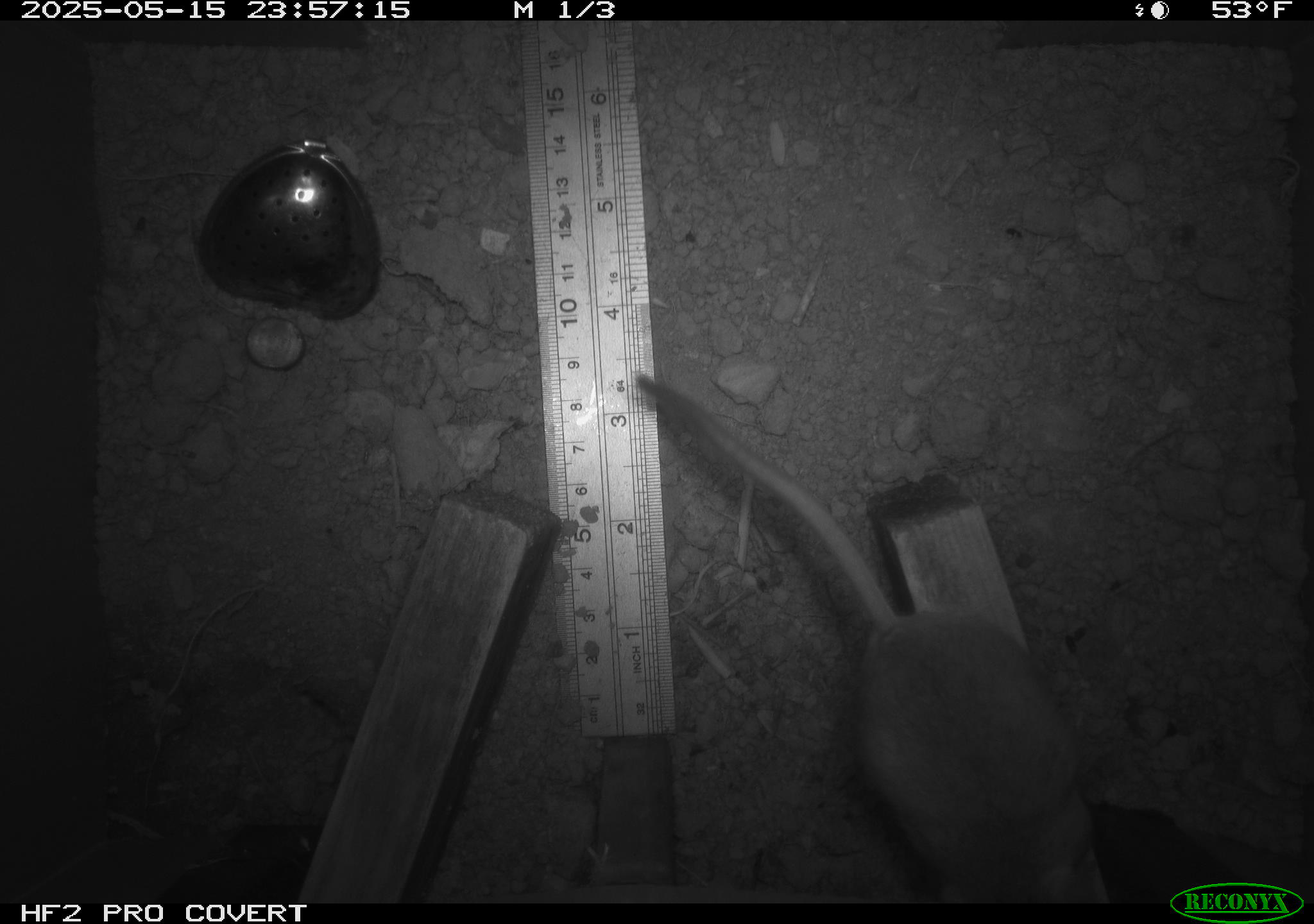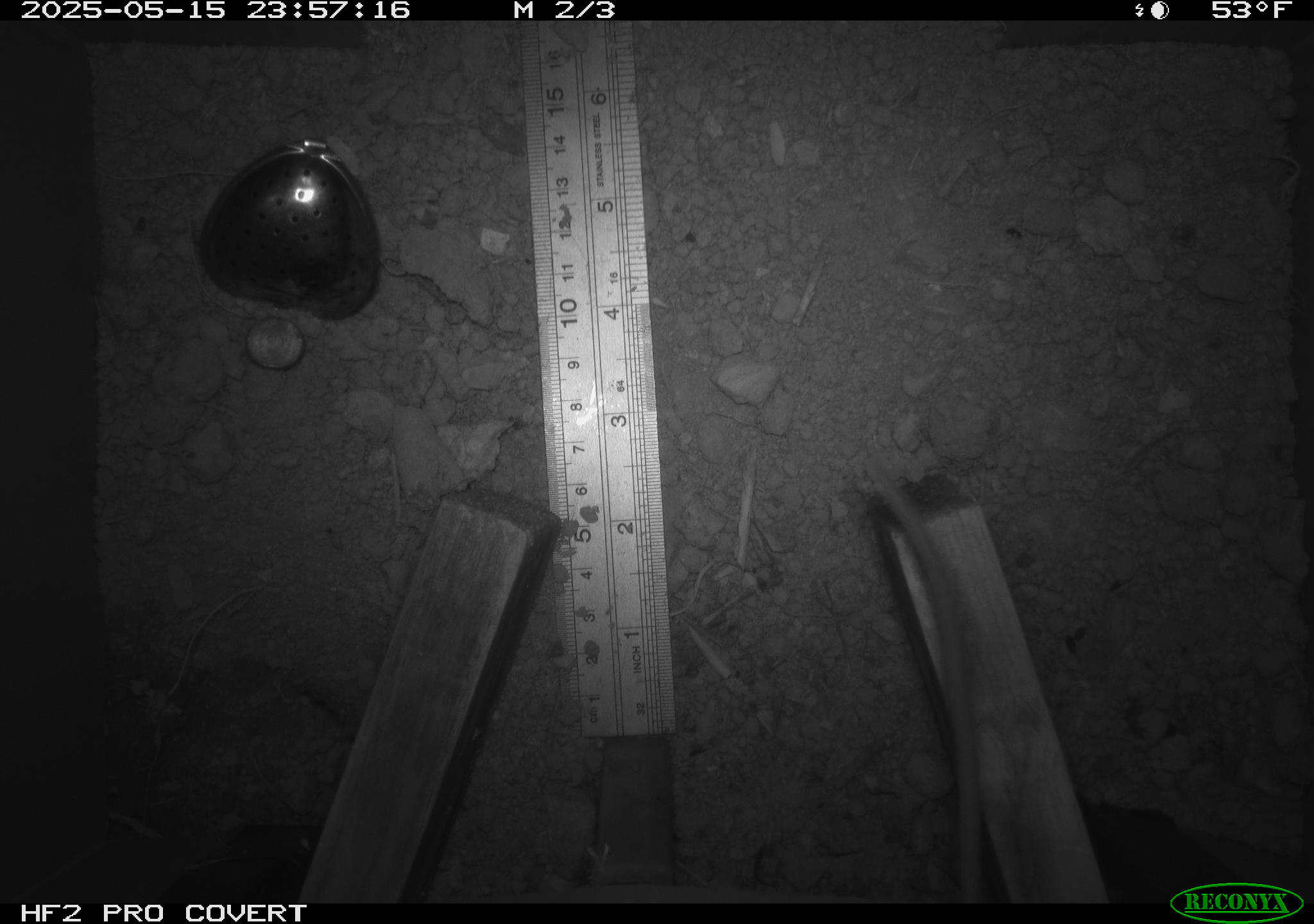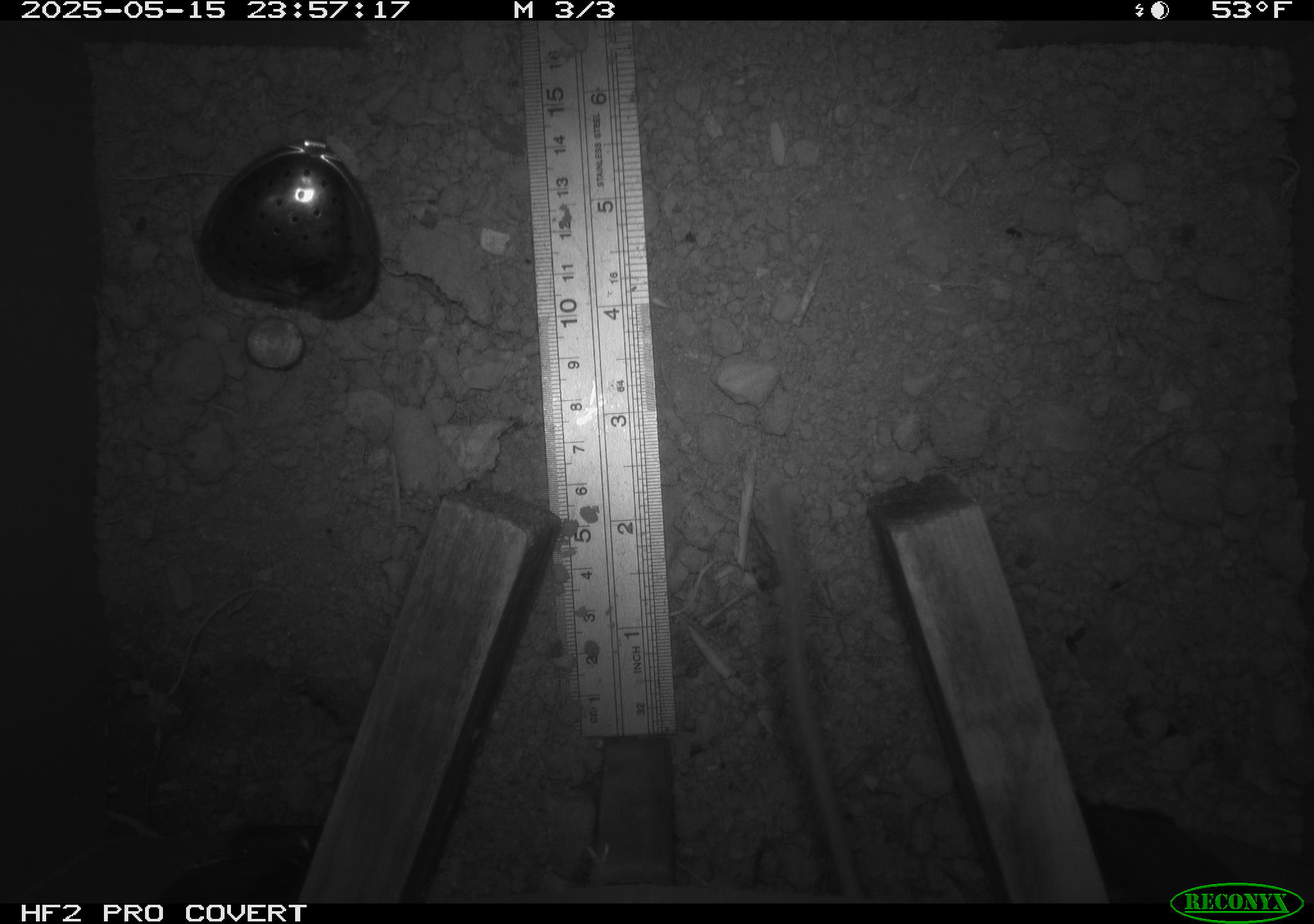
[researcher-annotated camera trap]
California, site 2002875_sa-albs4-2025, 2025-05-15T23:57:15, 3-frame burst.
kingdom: Animalia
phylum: Chordata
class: Mammalia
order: Rodentia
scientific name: Rodentia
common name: mouse species